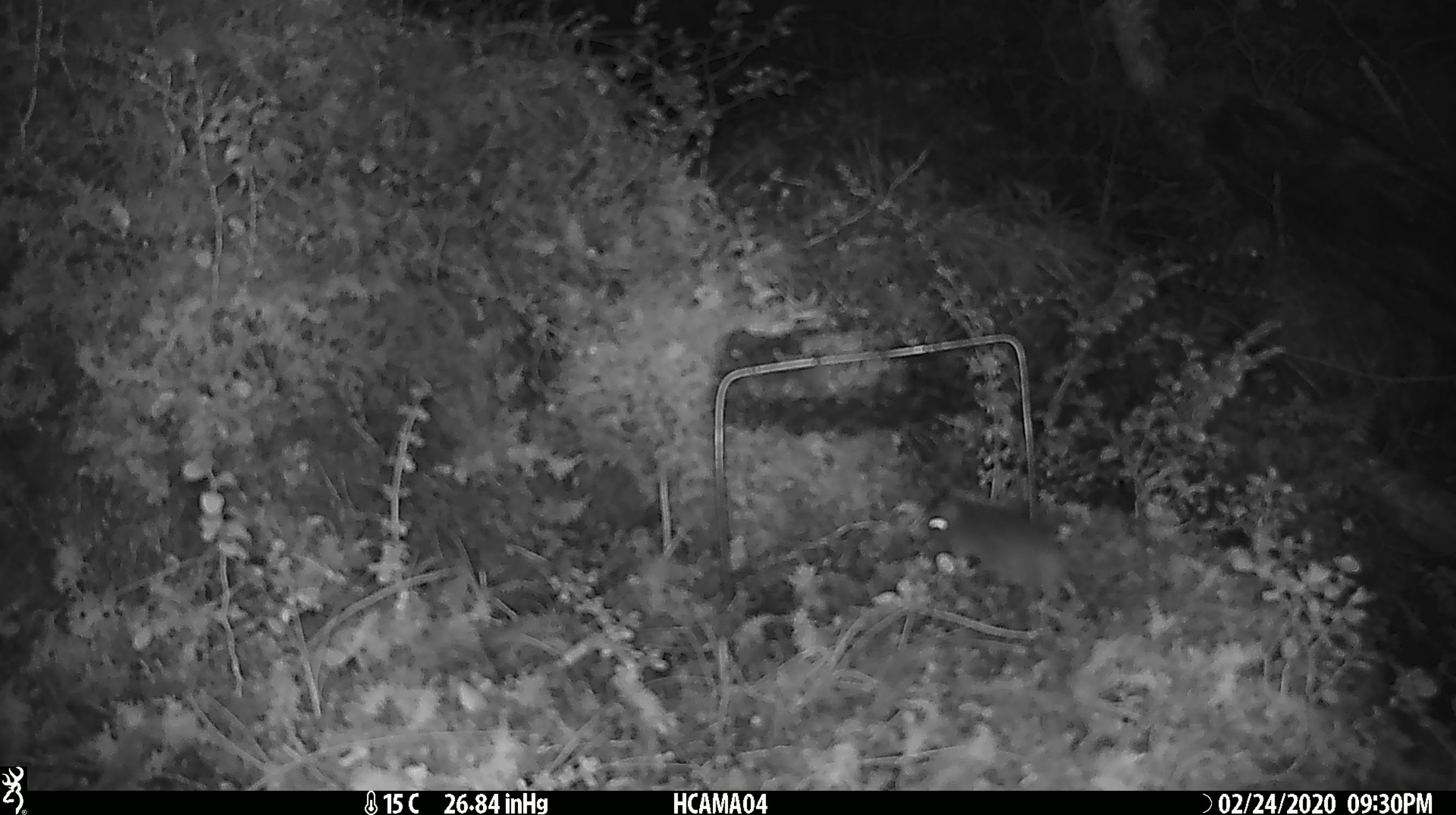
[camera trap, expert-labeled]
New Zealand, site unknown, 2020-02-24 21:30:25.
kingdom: Animalia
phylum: Chordata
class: Mammalia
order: Rodentia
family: Muridae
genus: Mus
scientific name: Mus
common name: mouse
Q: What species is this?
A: Mouse (Mus).